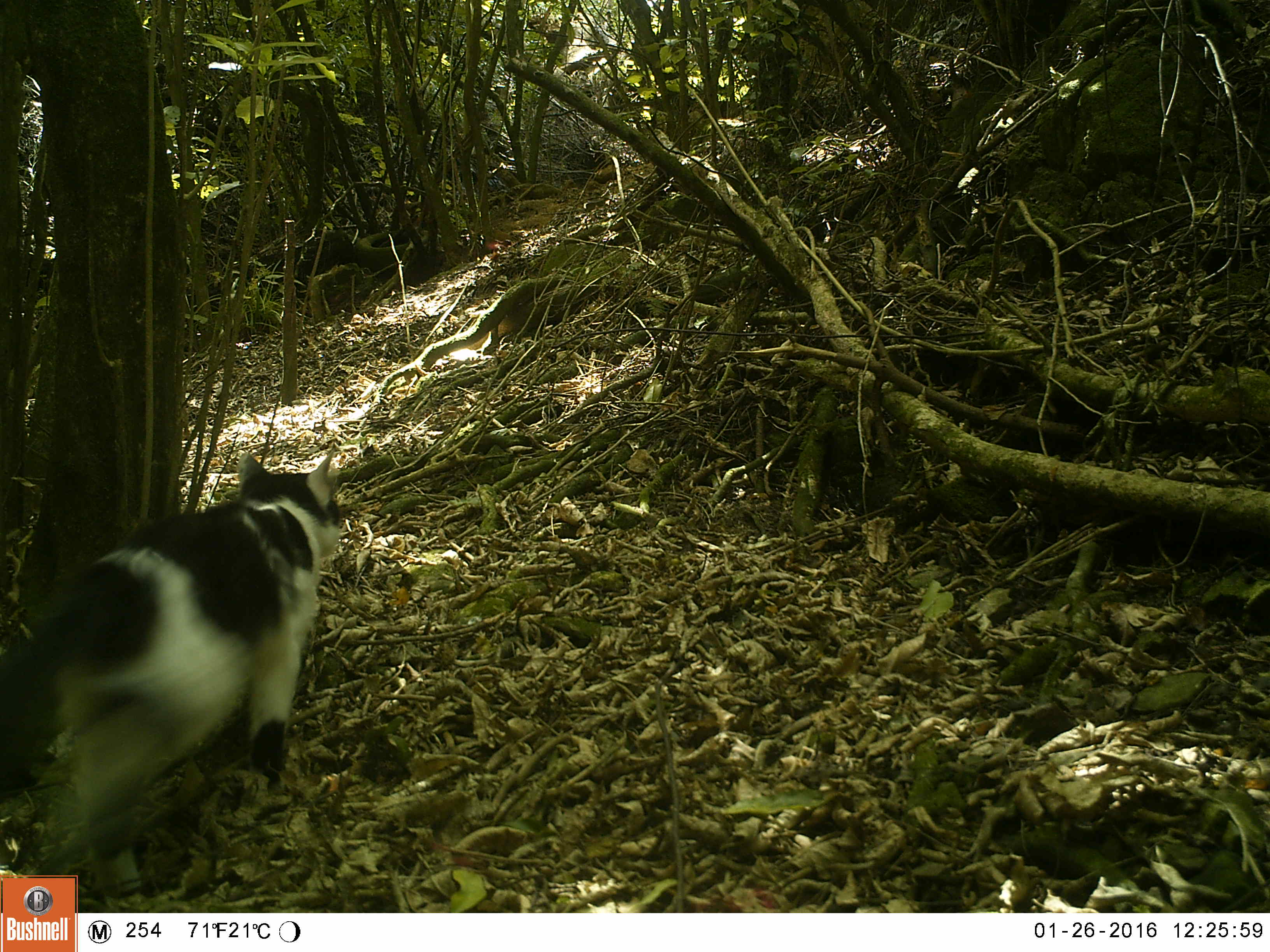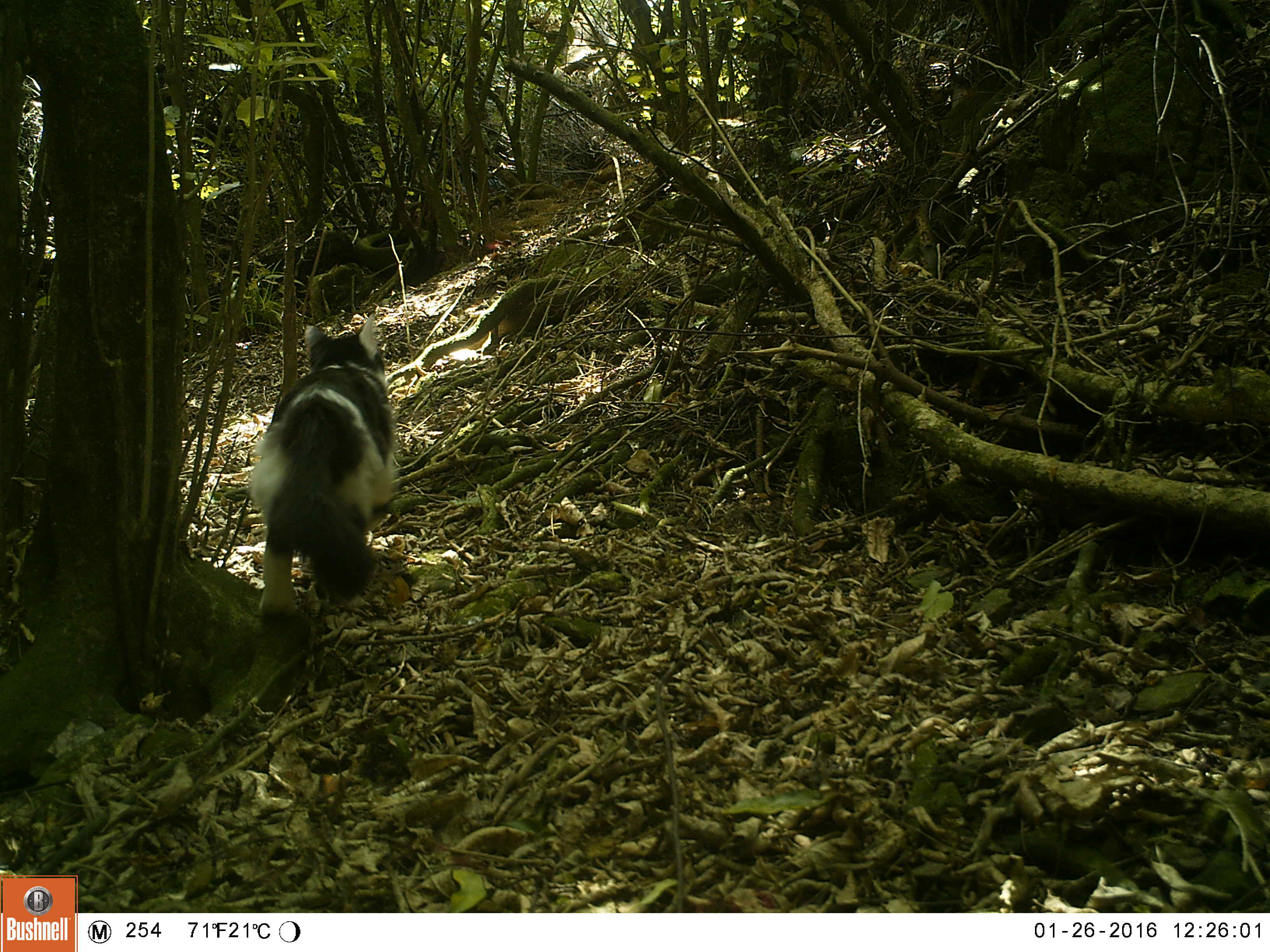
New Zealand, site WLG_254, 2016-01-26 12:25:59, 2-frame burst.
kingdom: Animalia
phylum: Chordata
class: Mammalia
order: Carnivora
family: Felidae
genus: Felis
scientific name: Felis catus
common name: domestic cat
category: cat